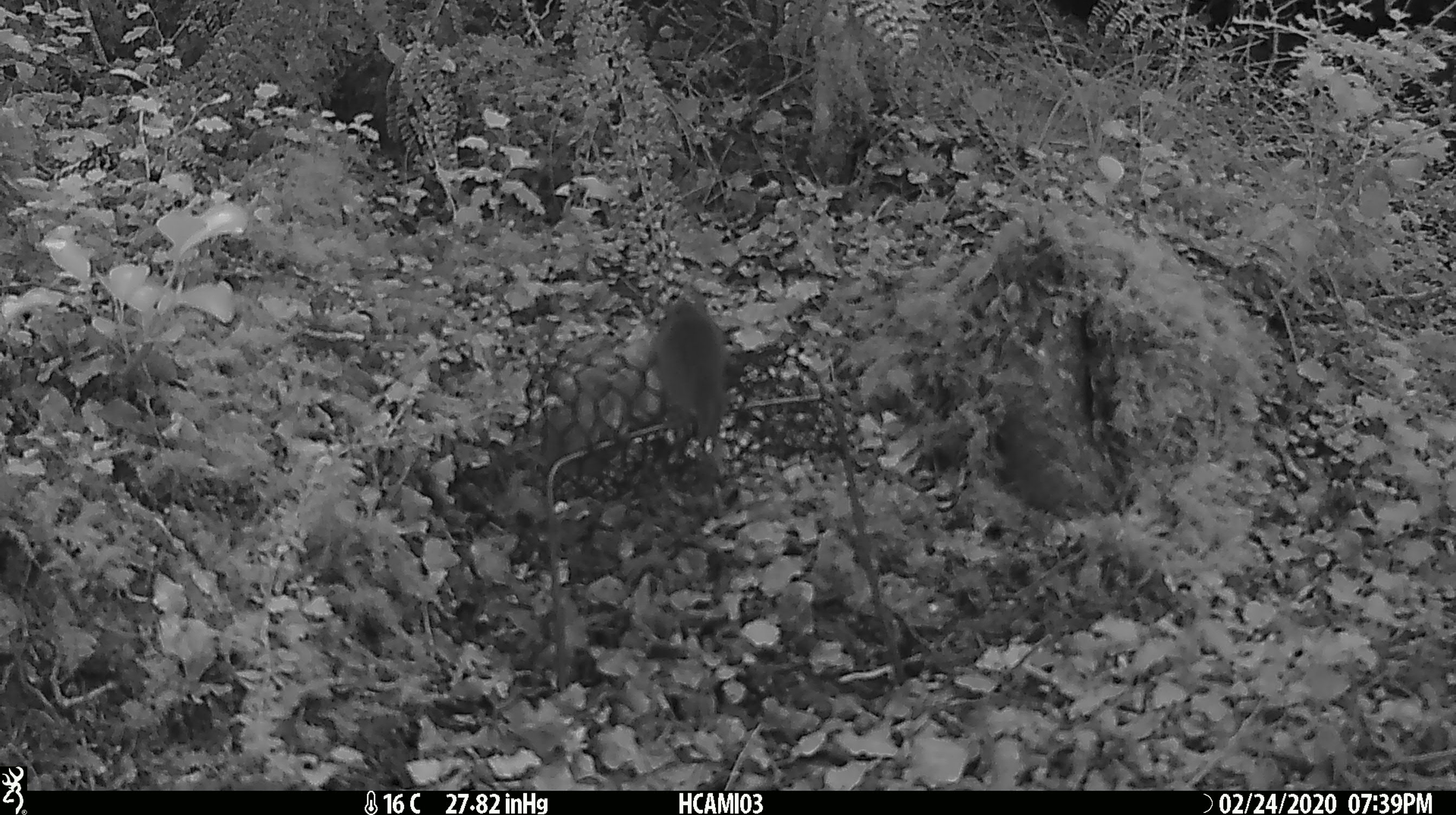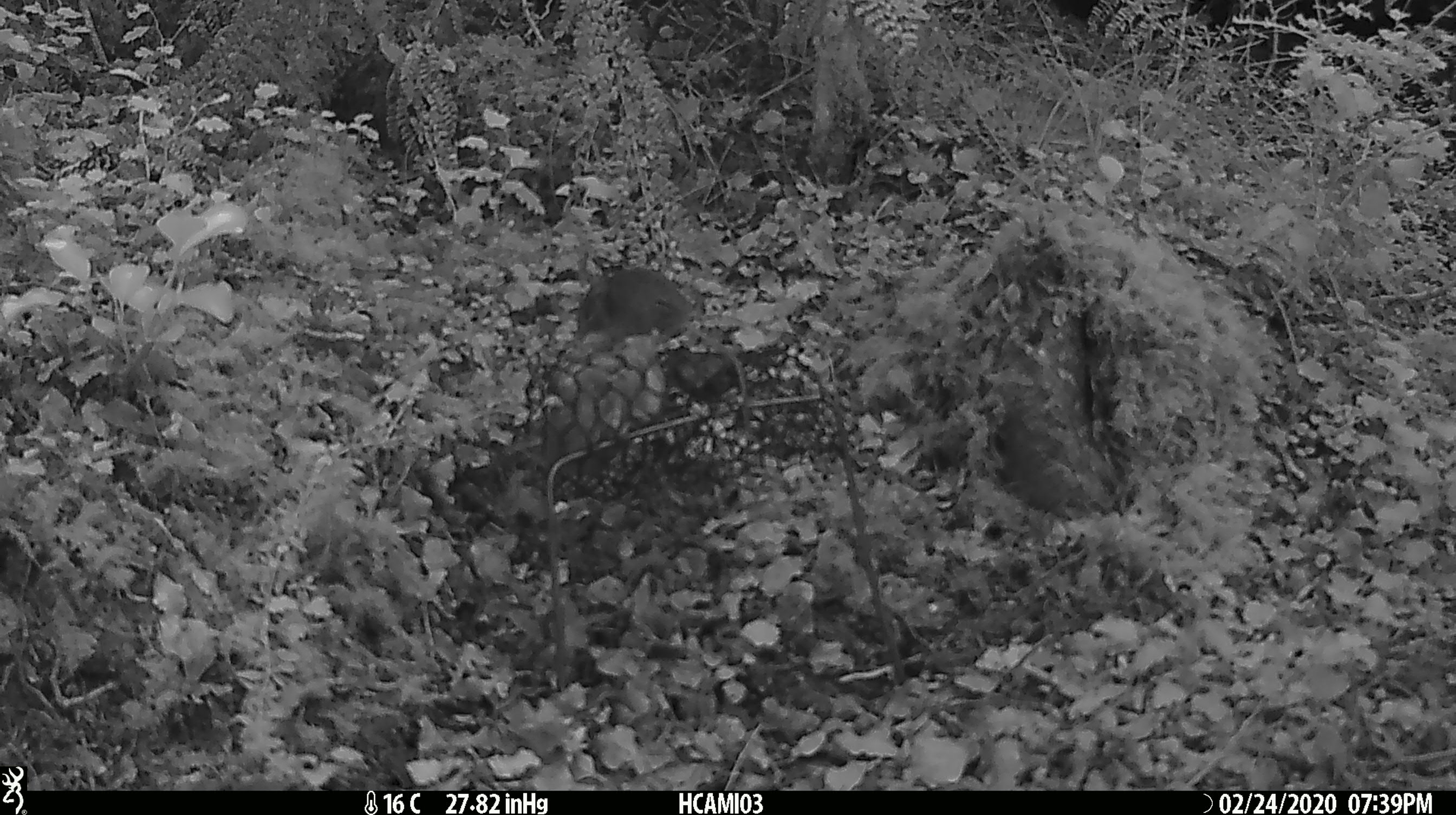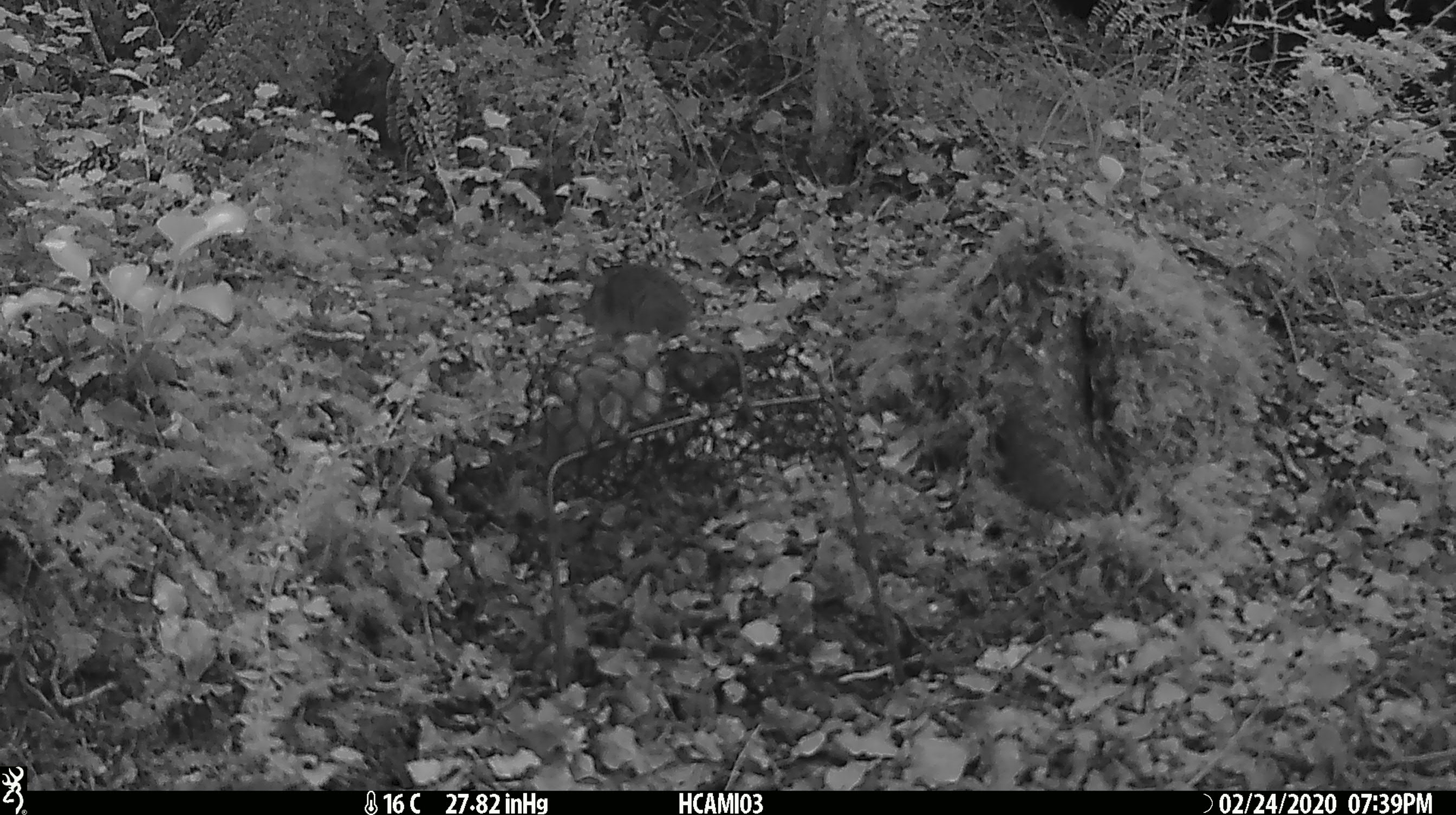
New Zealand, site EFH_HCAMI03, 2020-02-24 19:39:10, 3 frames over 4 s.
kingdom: Animalia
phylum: Chordata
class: Mammalia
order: Rodentia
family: Muridae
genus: Mus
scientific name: Mus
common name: mouse